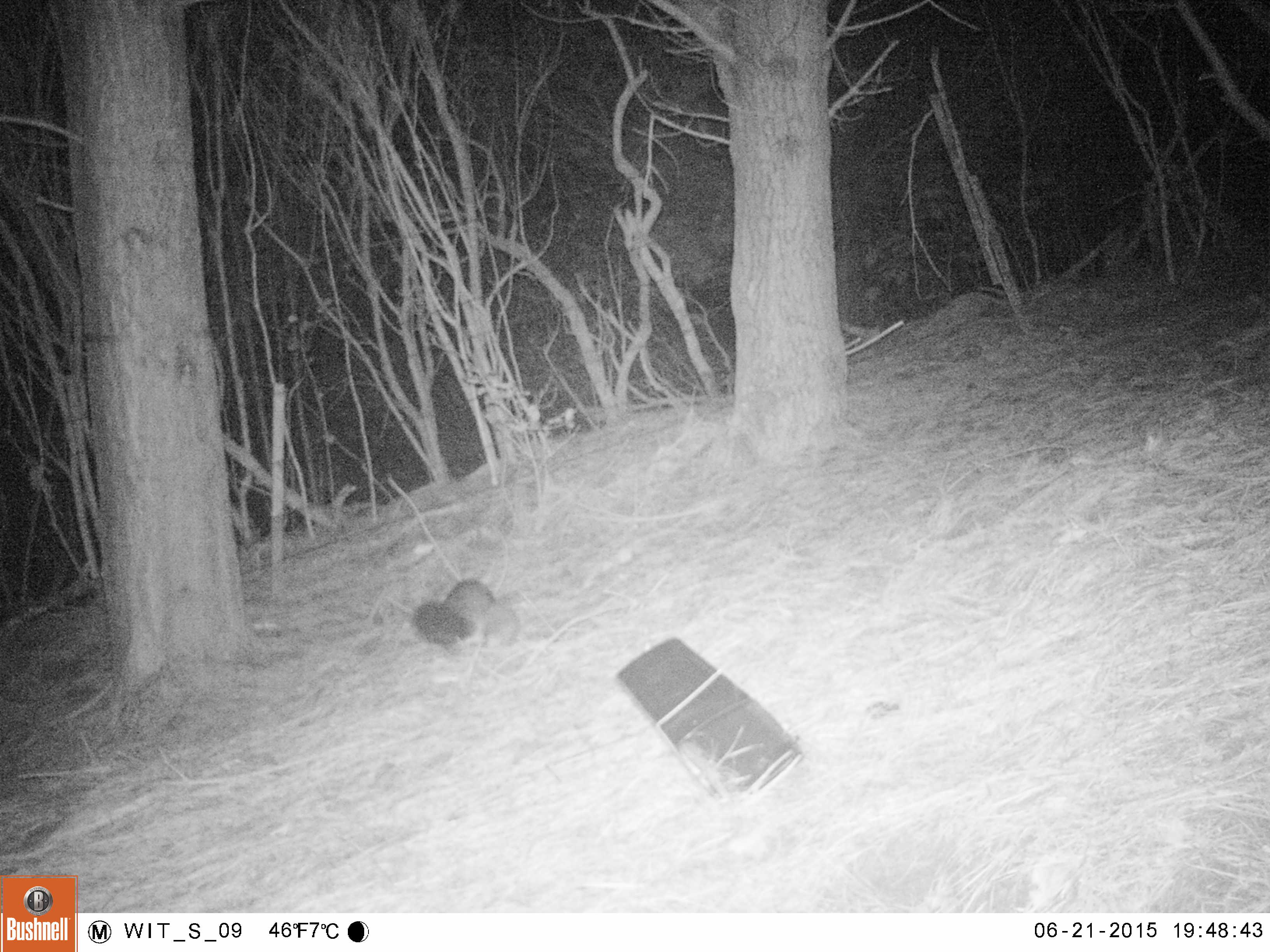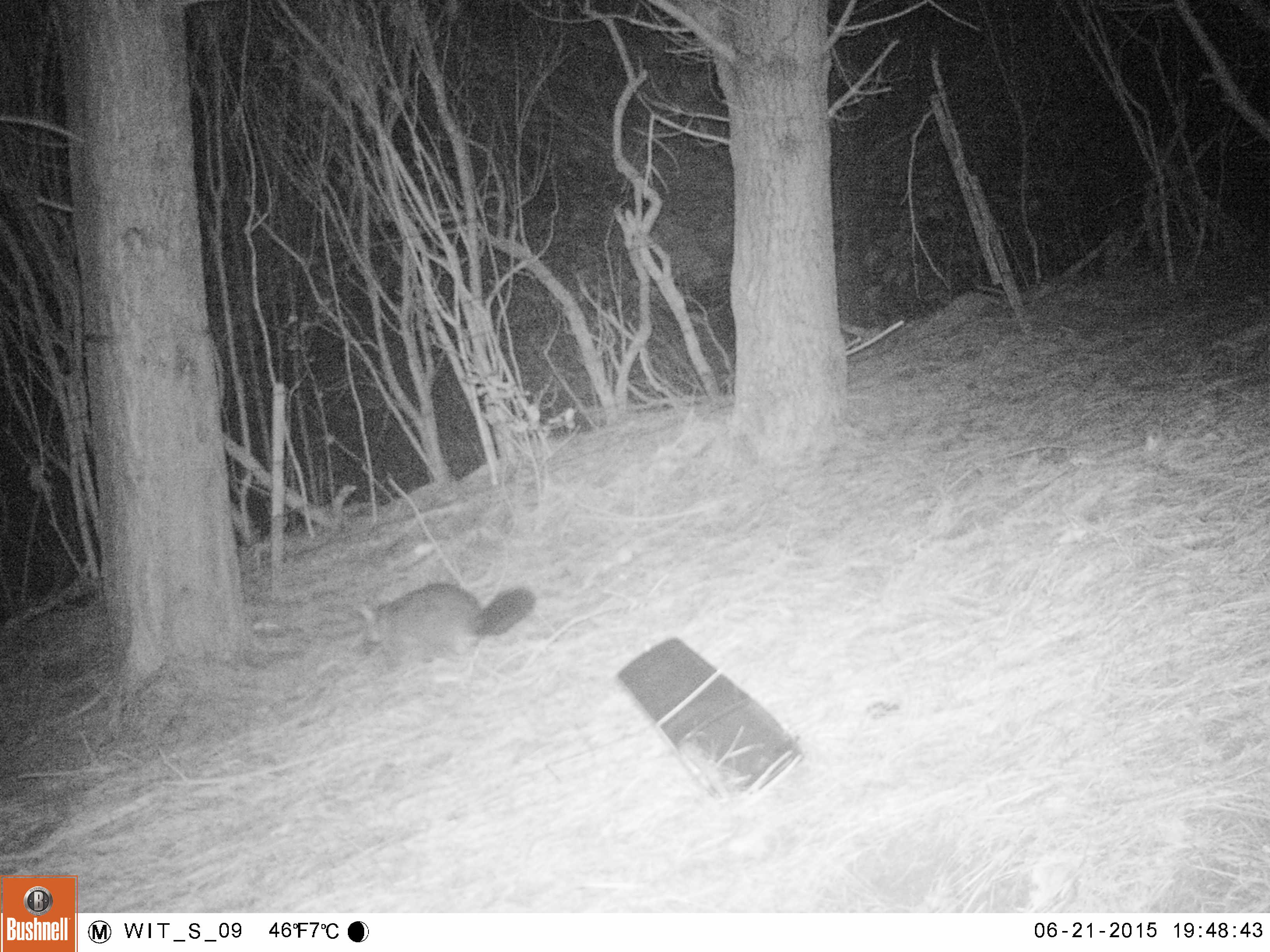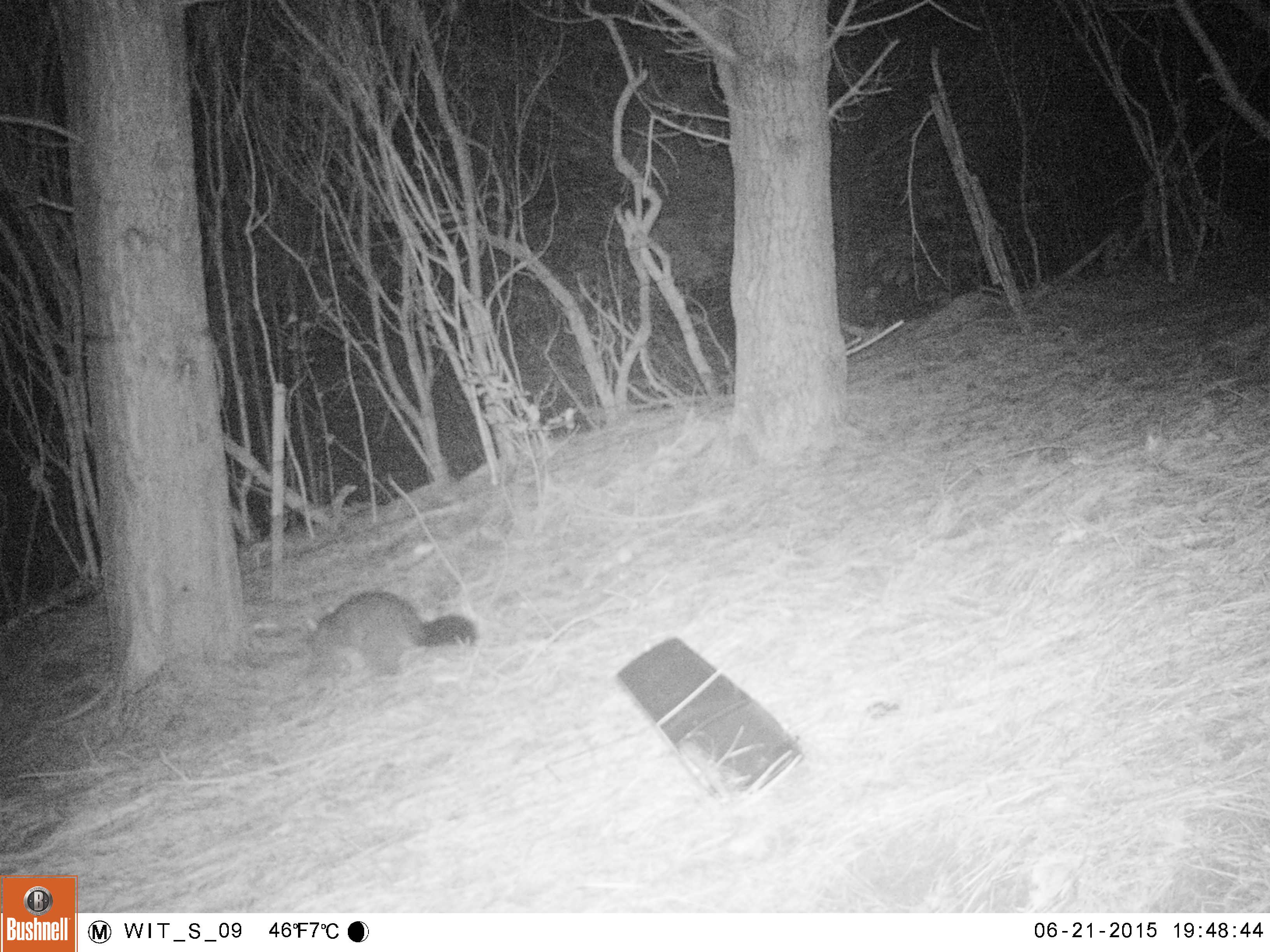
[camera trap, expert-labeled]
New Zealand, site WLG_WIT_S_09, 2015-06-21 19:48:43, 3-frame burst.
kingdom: Animalia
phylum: Chordata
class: Mammalia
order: Diprotodontia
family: Phalangeridae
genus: Trichosurus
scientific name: Trichosurus vulpecula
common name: common brushtail possum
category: possum